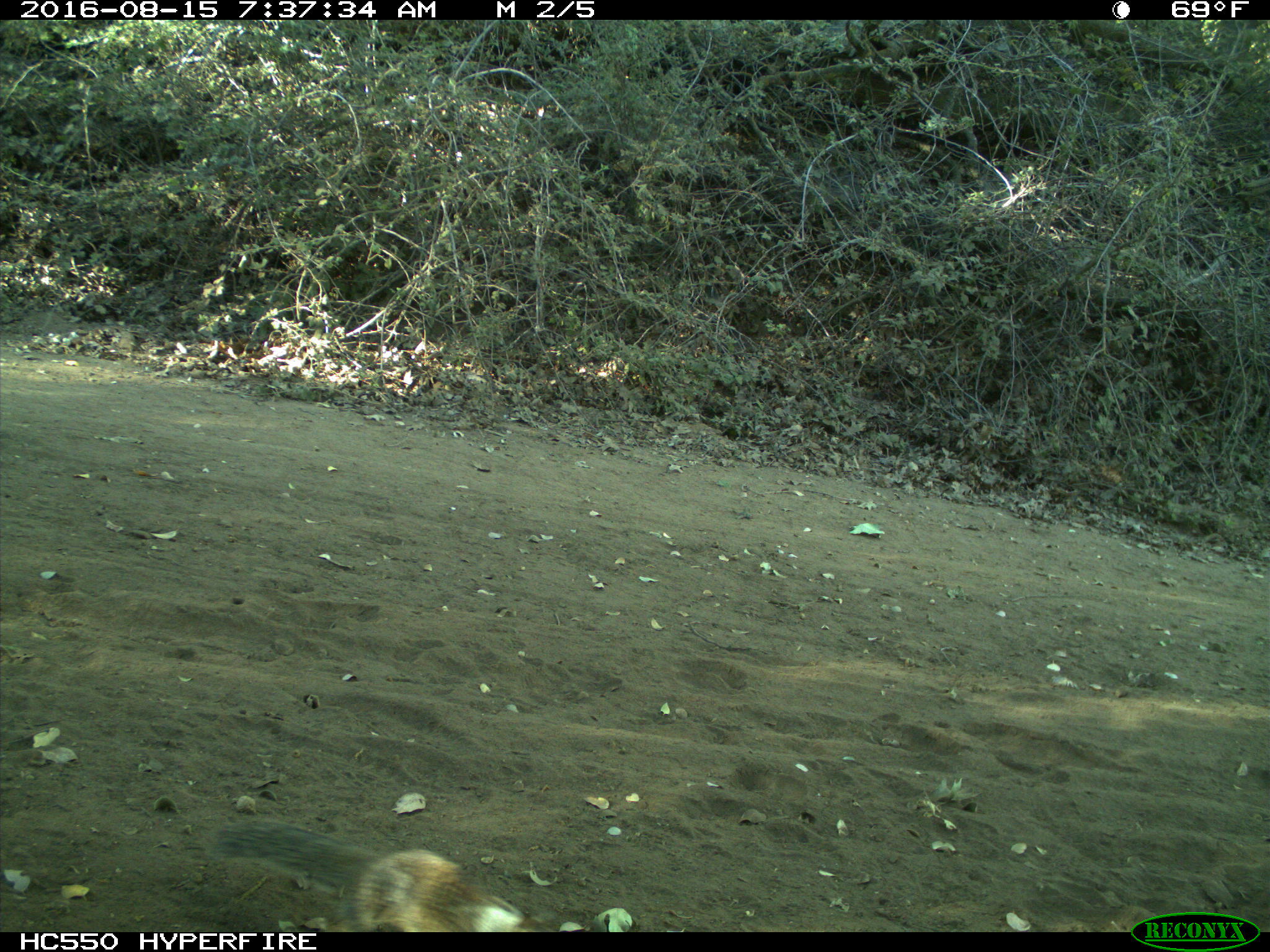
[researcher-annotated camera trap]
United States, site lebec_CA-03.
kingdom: Animalia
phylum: Chordata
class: Mammalia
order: Rodentia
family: Sciuridae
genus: Otospermophilus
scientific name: Otospermophilus beecheyi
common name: california ground squirrel